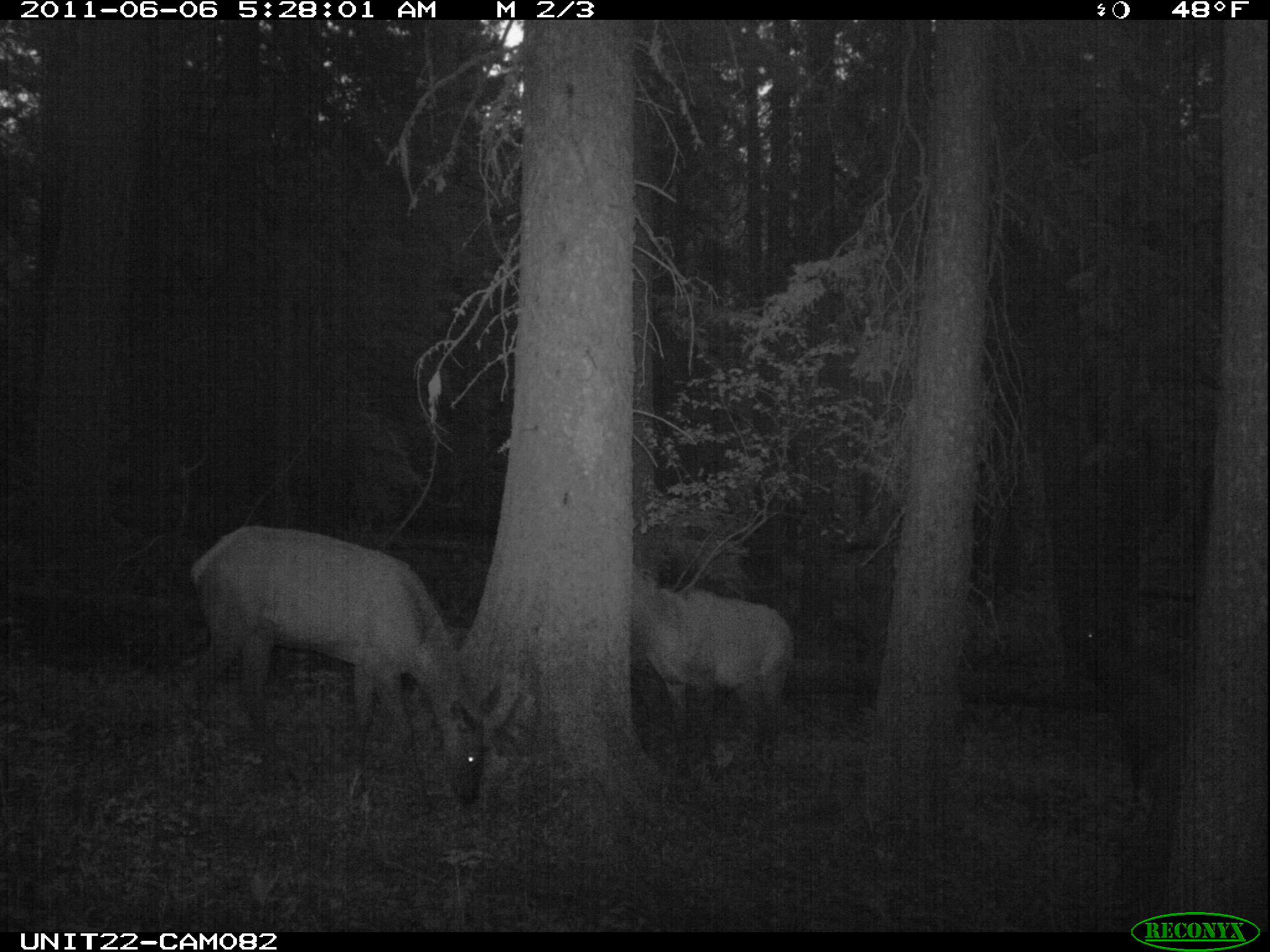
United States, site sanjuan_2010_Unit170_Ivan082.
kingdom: Animalia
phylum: Chordata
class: Mammalia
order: Artiodactyla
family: Cervidae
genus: Cervus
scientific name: Cervus elaphus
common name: red deer